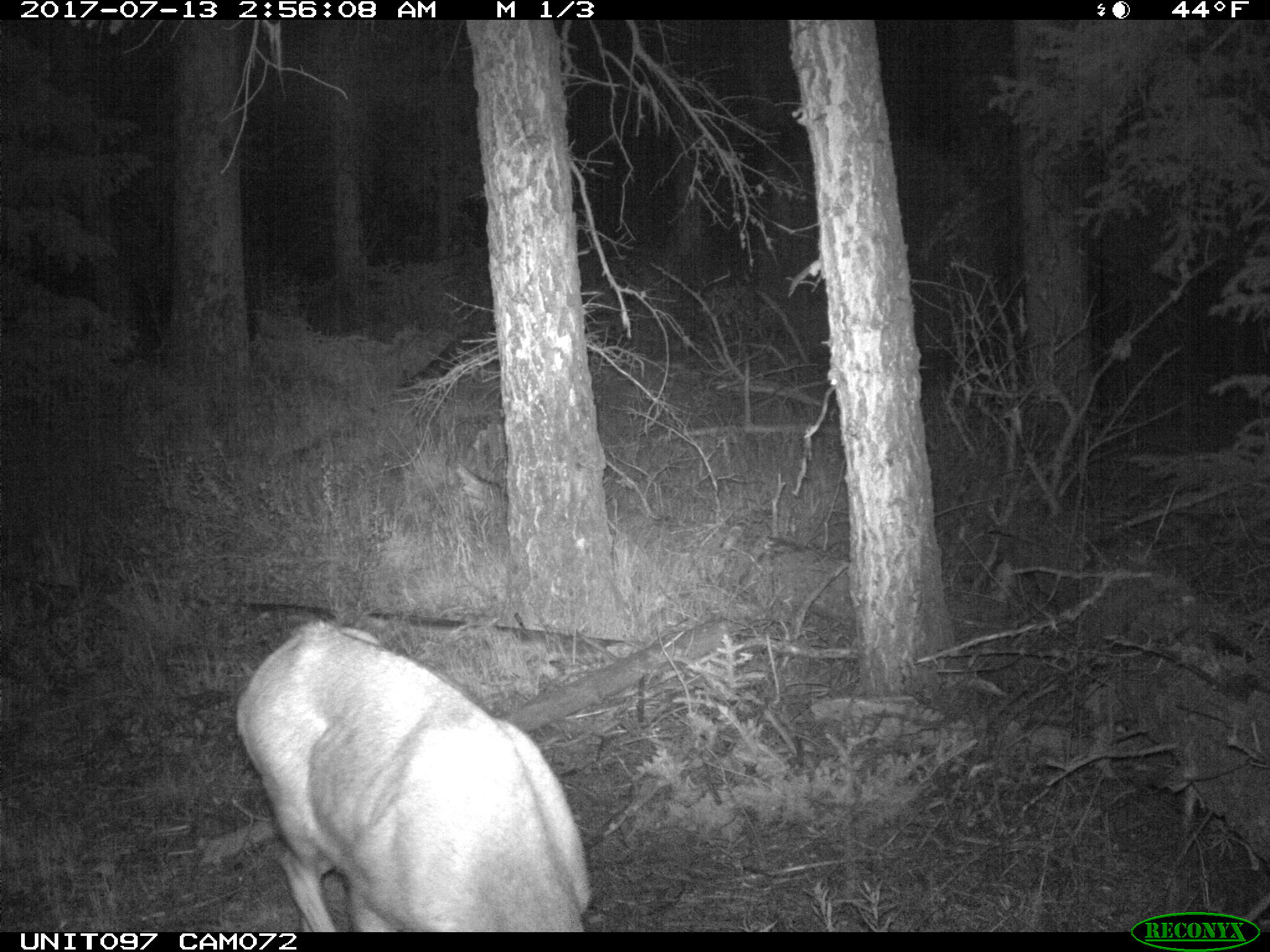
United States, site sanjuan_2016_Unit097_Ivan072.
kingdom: Animalia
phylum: Chordata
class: Mammalia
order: Artiodactyla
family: Cervidae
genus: Odocoileus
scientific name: Odocoileus hemionus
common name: mule deer